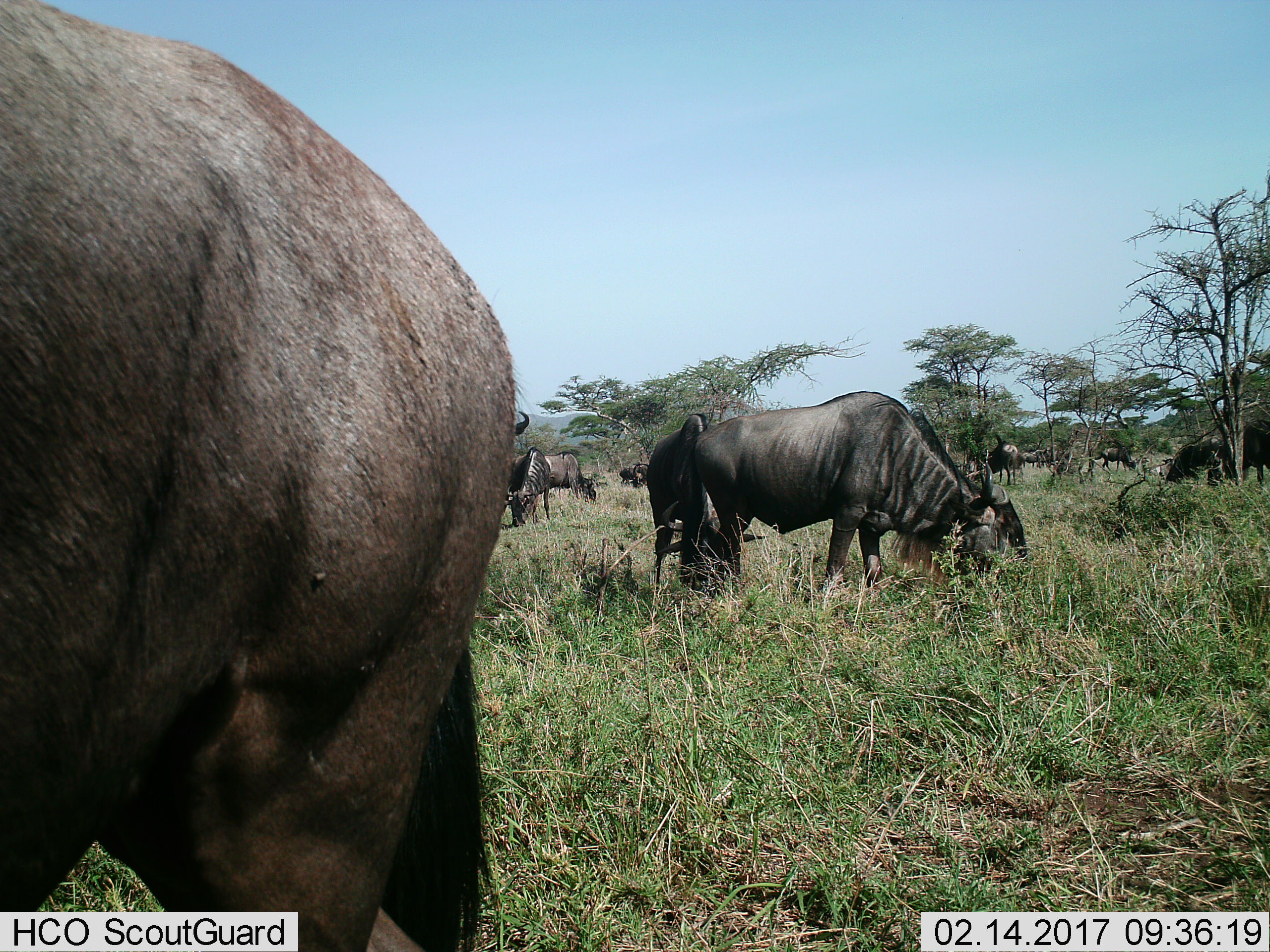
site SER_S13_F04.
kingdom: Animalia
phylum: Chordata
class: Mammalia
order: Artiodactyla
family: Bovidae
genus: Connochaetes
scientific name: Connochaetes taurinus taurinus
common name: blue wildebeest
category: wildebeestblue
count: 11-50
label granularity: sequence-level